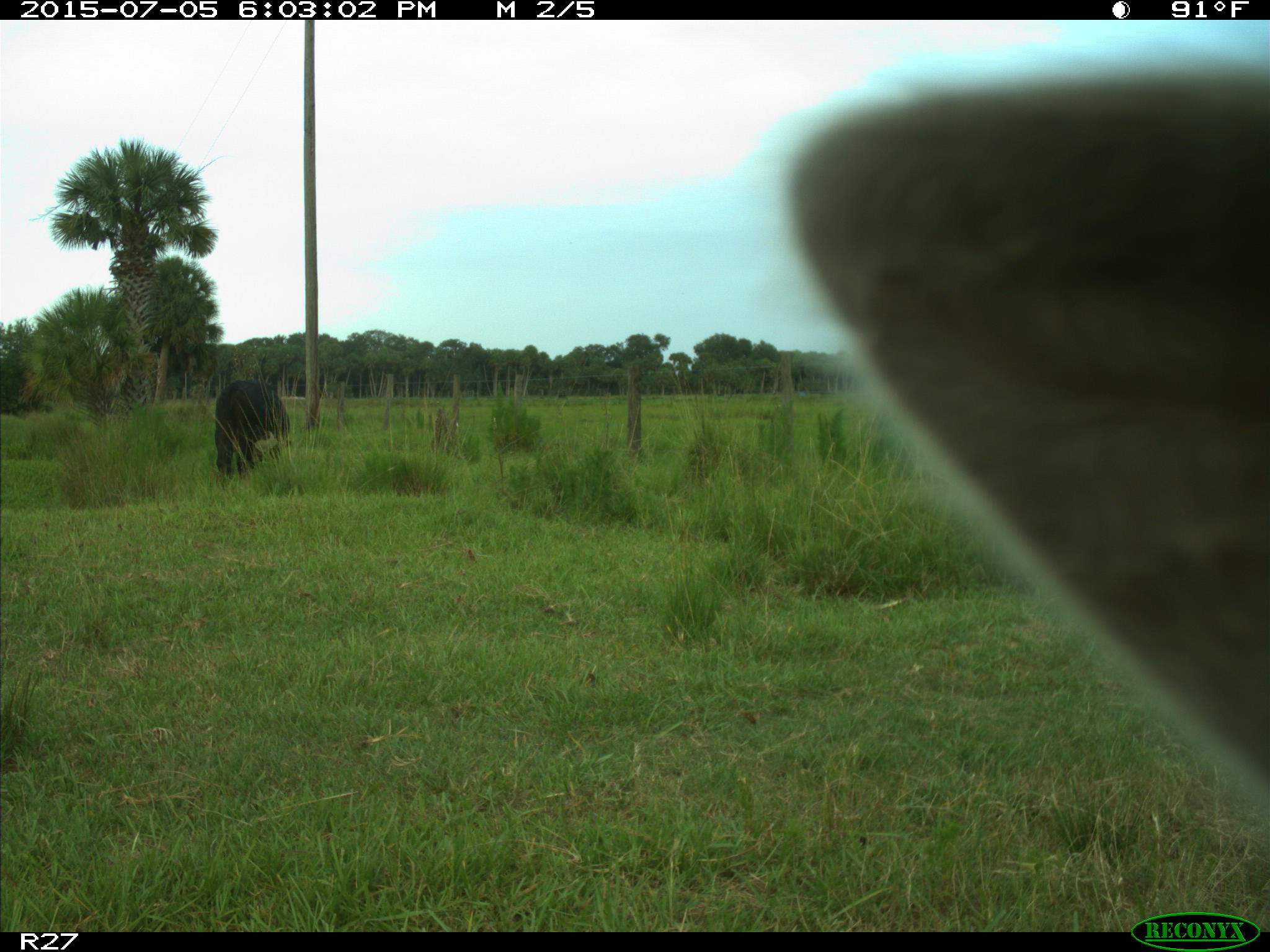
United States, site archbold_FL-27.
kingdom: Animalia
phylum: Chordata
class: Mammalia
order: Artiodactyla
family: Bovidae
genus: Bos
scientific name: Bos taurus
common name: domestic cow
Bos taurus (domestic cow).